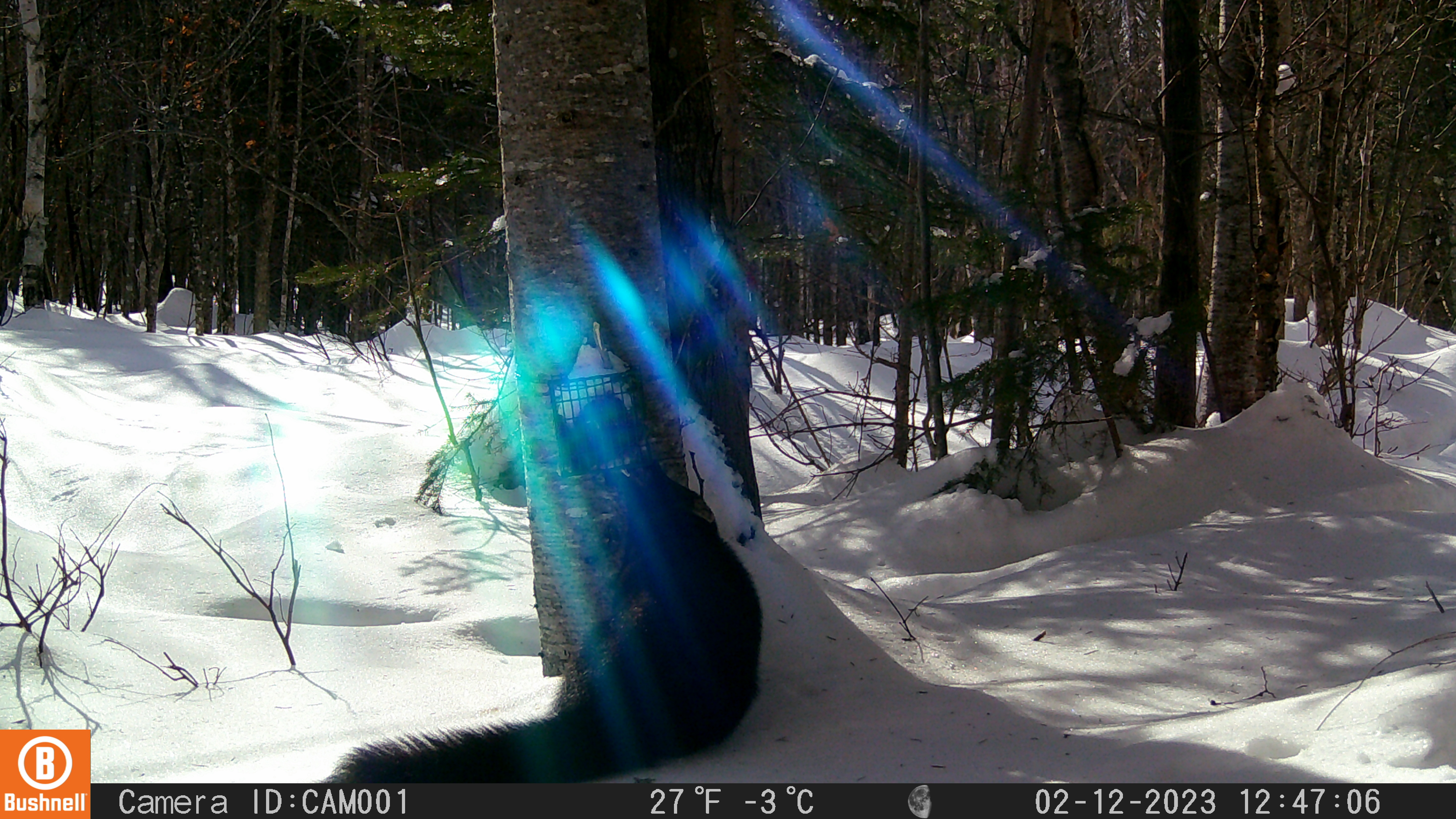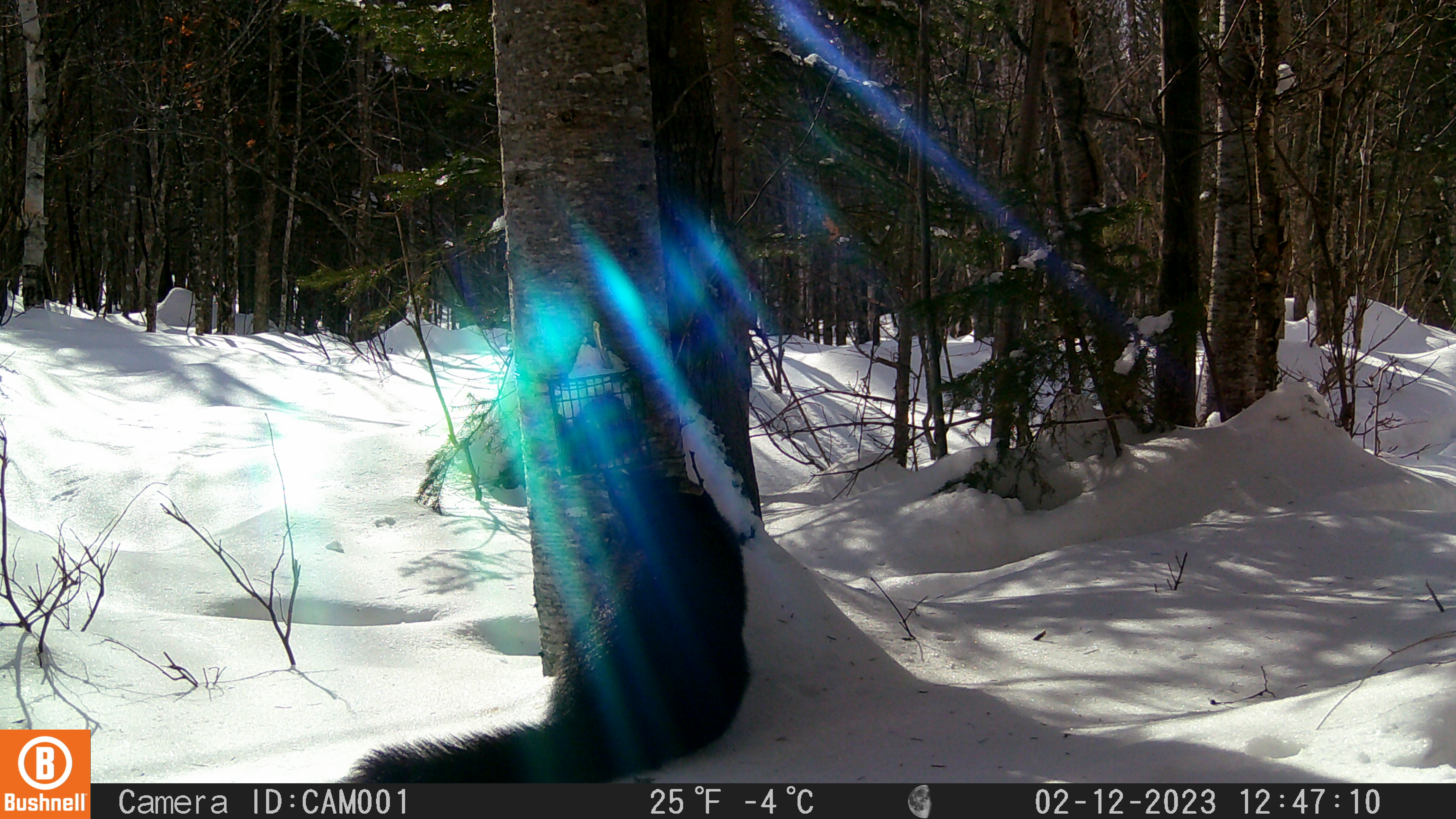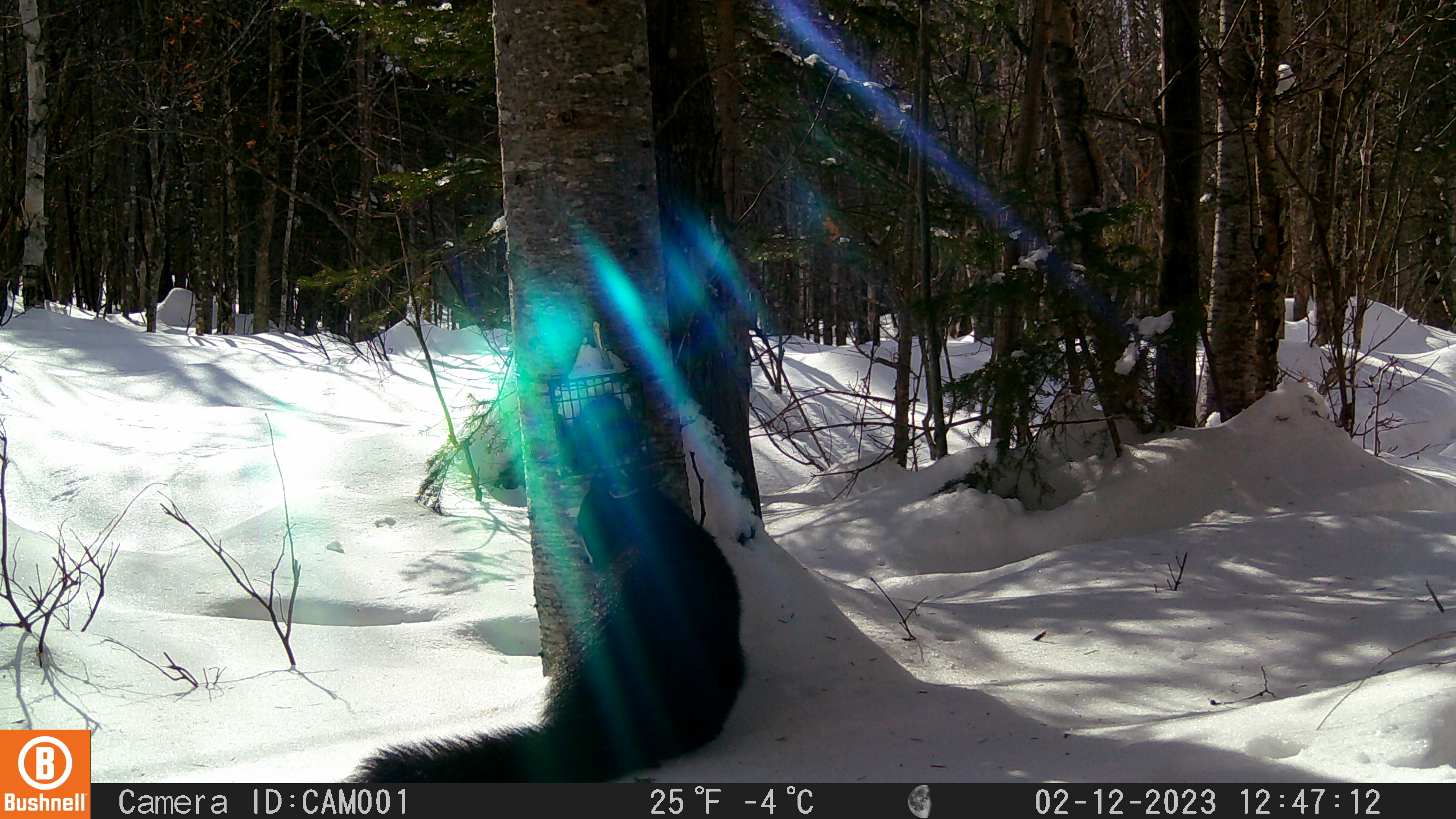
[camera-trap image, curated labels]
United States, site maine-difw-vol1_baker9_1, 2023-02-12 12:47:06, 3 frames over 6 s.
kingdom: Animalia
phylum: Chordata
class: Mammalia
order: Carnivora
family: Mustelidae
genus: Pekania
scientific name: Pekania pennanti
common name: fisher